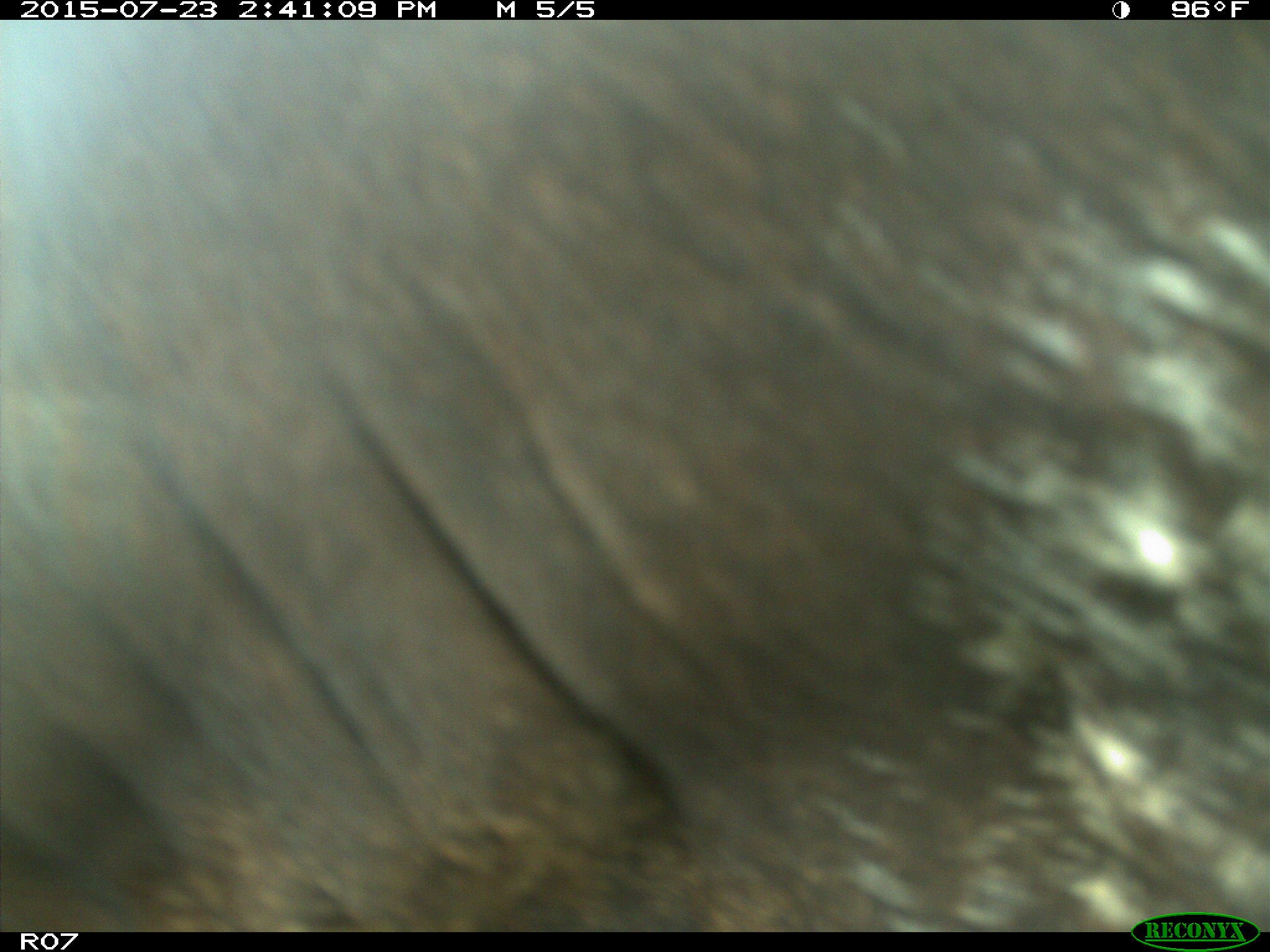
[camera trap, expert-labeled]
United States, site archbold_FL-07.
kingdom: Animalia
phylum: Chordata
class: Mammalia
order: Artiodactyla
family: Bovidae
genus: Bos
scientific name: Bos taurus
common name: domestic cow